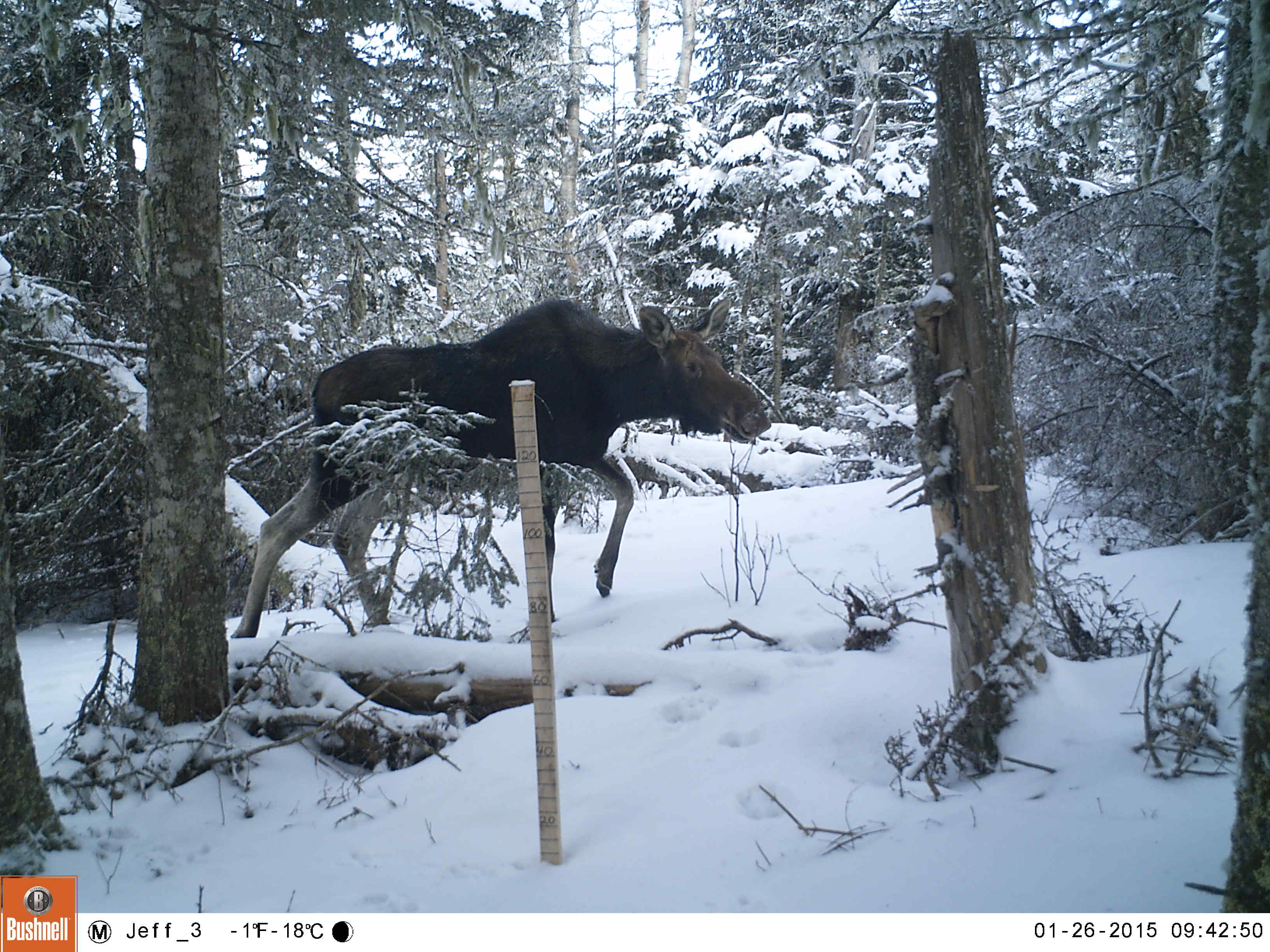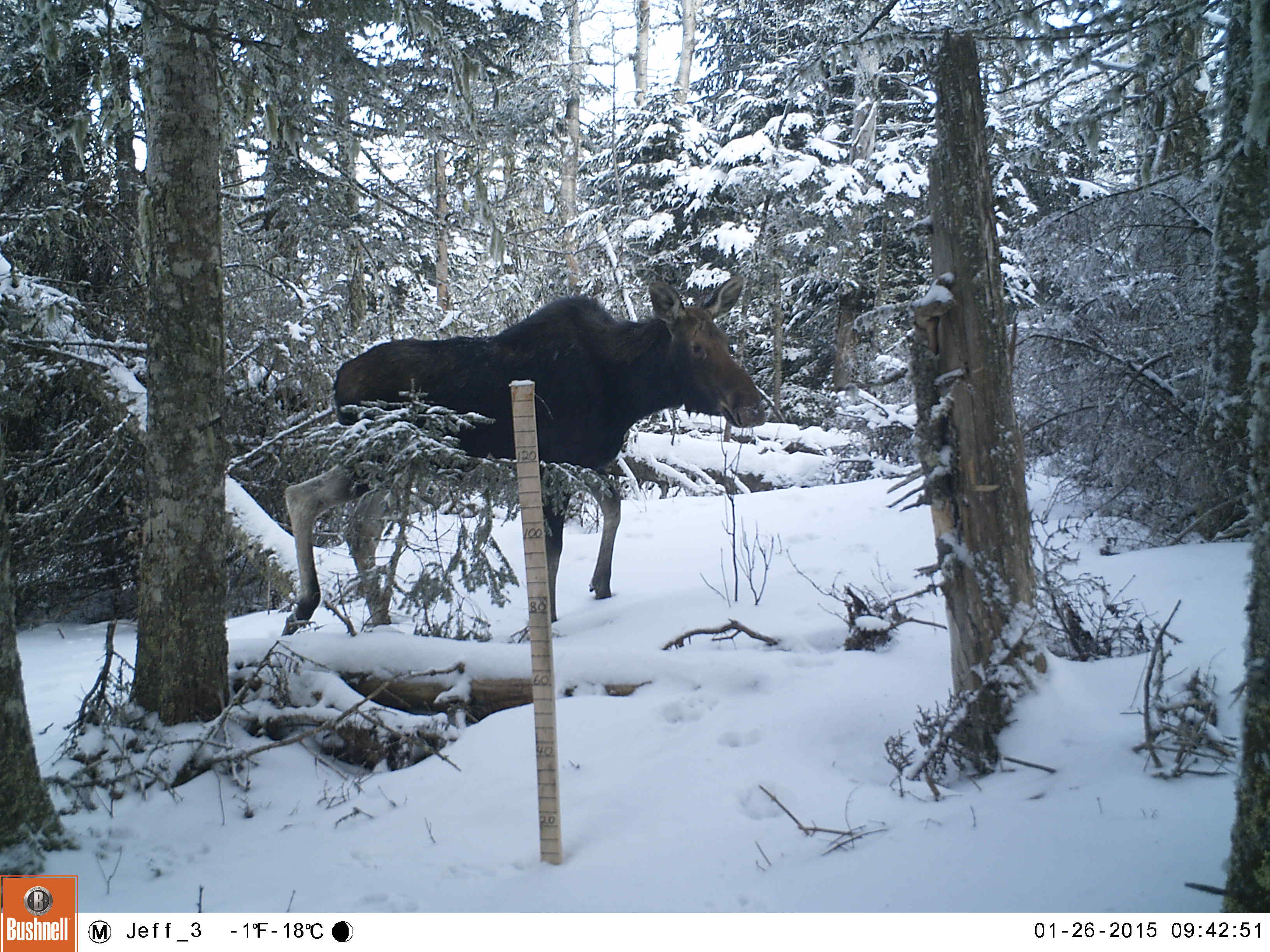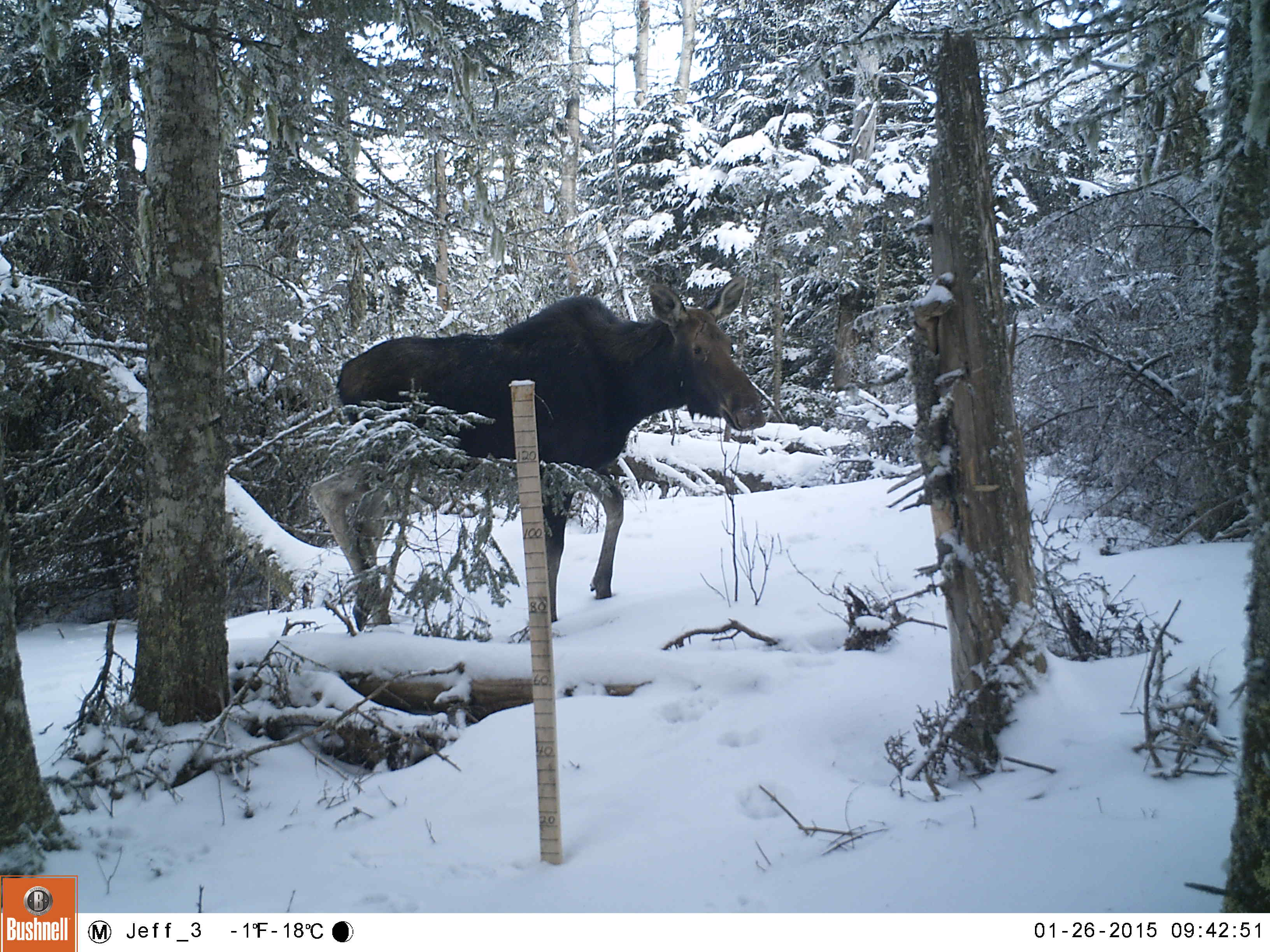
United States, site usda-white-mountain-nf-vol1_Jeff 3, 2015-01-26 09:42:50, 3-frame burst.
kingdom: Animalia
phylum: Chordata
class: Mammalia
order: Artiodactyla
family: Cervidae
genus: Alces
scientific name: Alces alces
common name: moose